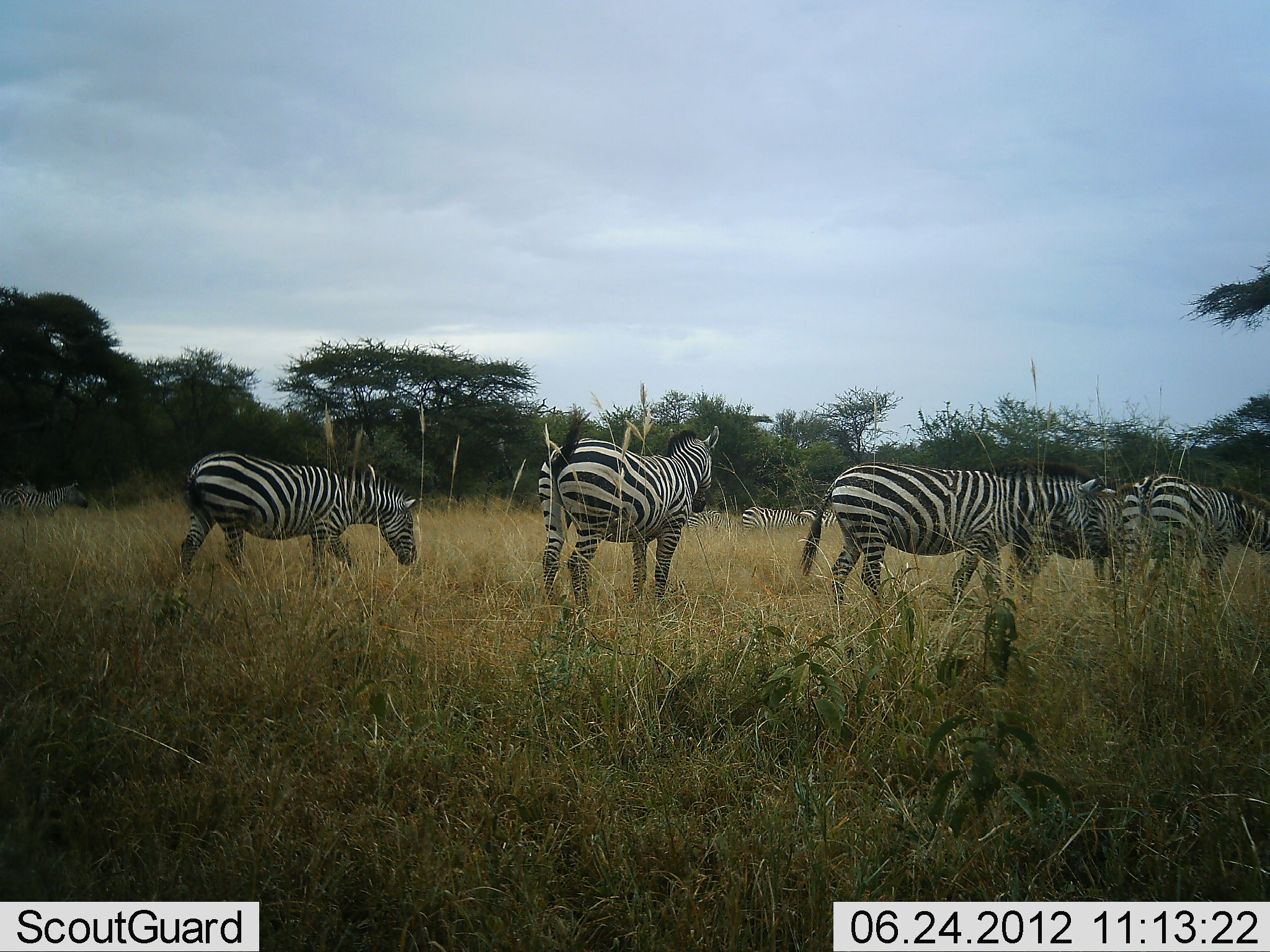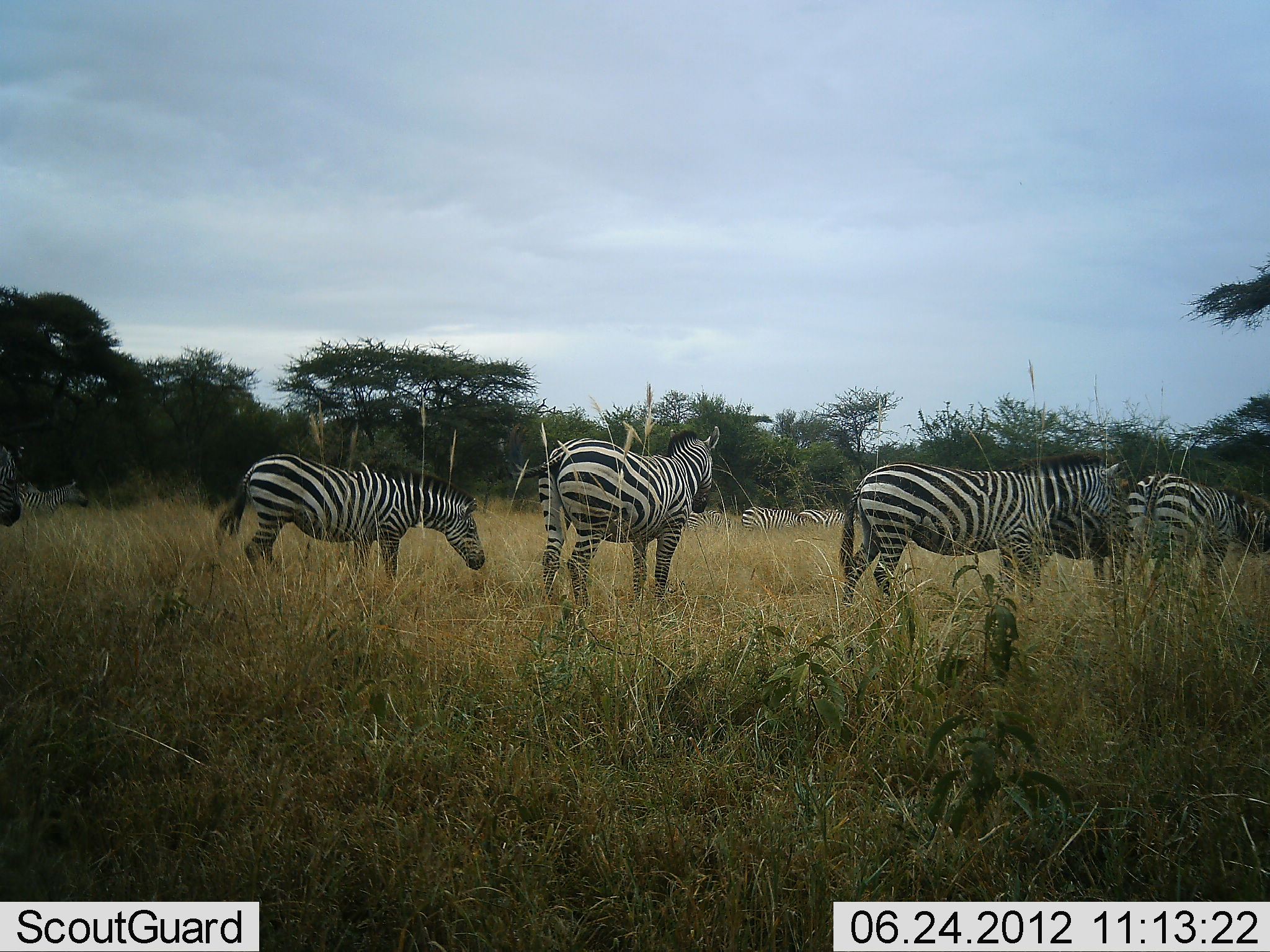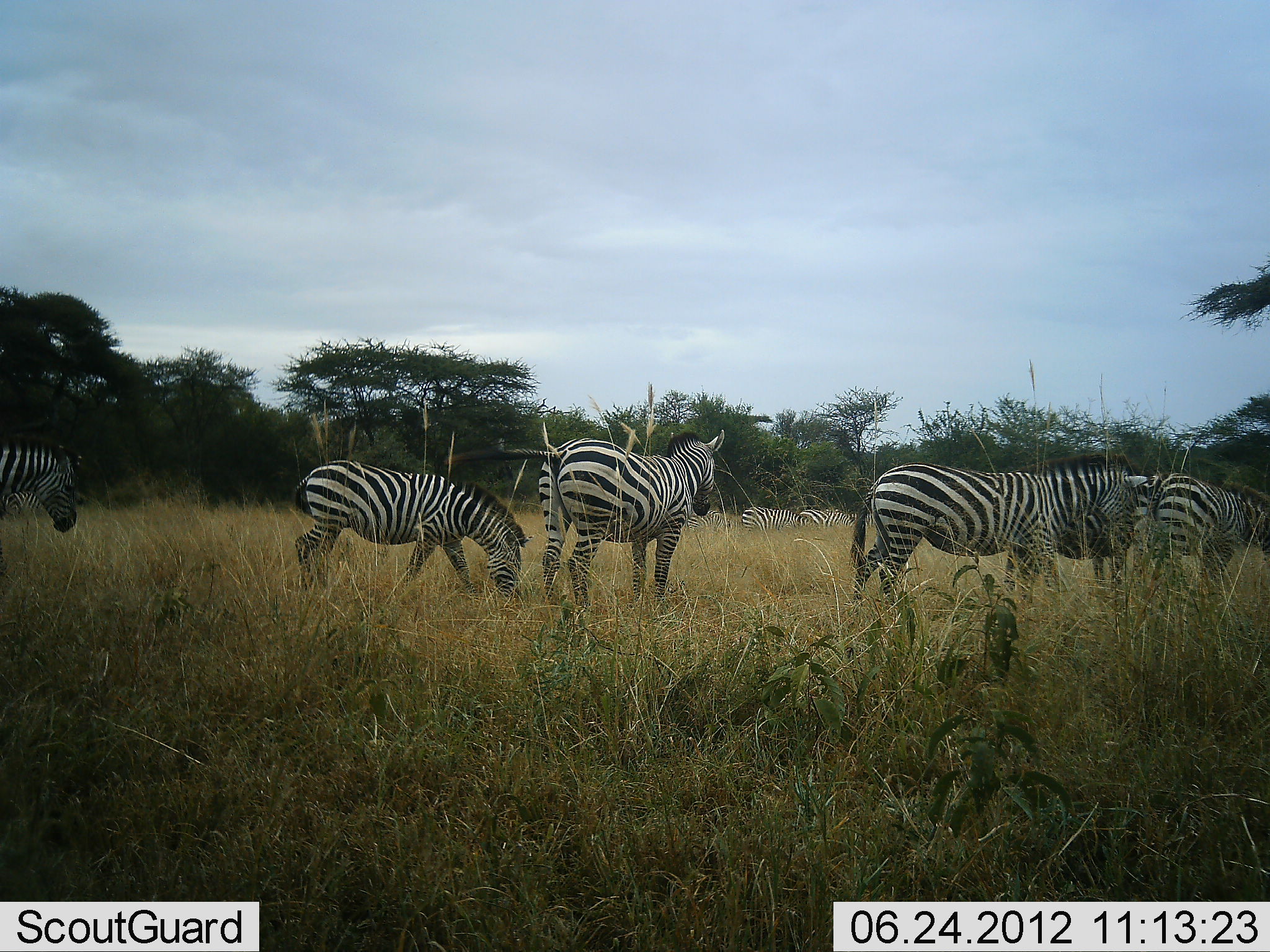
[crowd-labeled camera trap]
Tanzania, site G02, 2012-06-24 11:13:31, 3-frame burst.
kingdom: Animalia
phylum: Chordata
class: Mammalia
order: Perissodactyla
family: Equidae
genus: Equus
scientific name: Equus quagga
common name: plains zebra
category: zebra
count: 9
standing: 80%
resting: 0%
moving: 80%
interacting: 20%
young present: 0%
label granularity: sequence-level